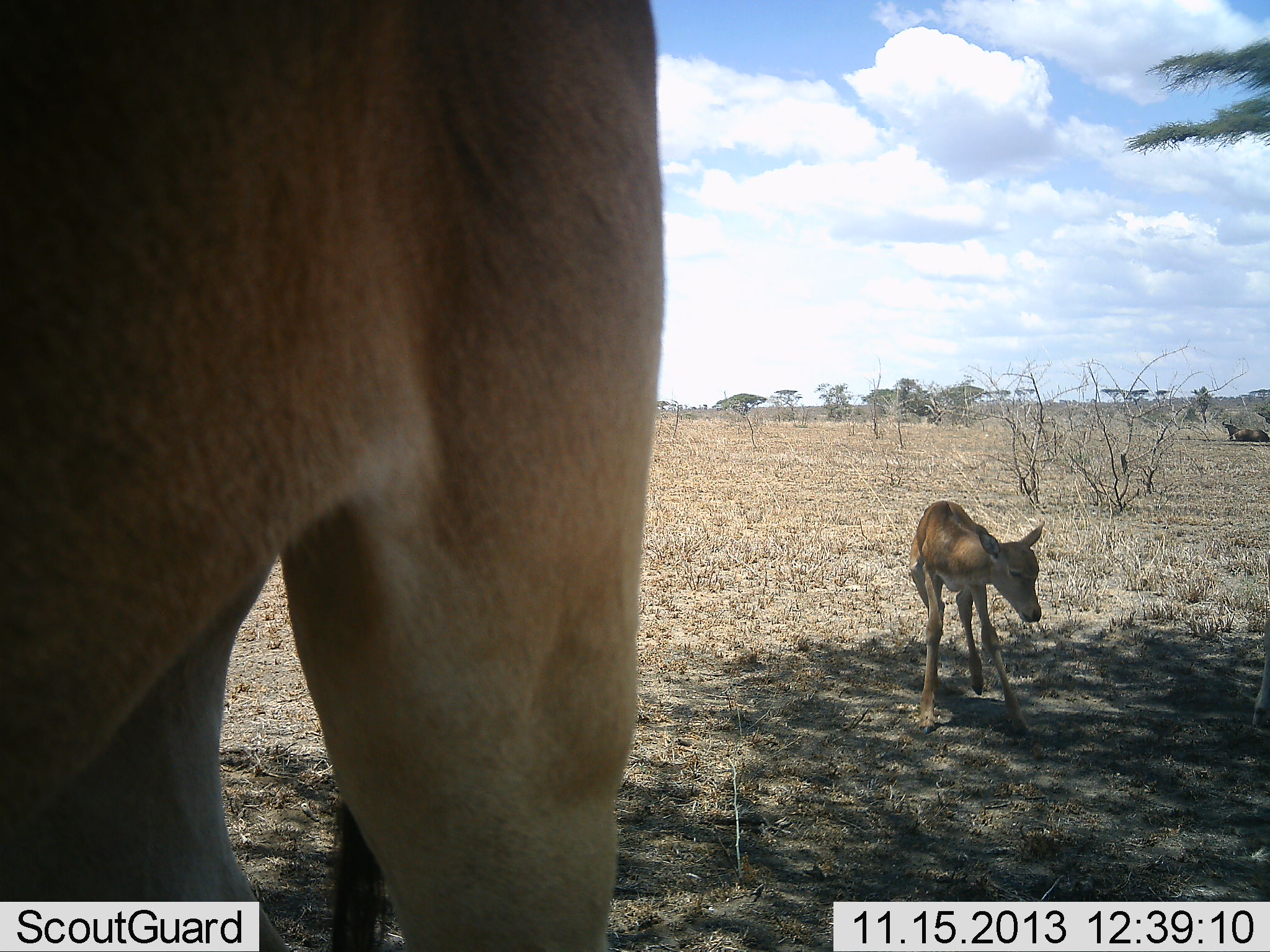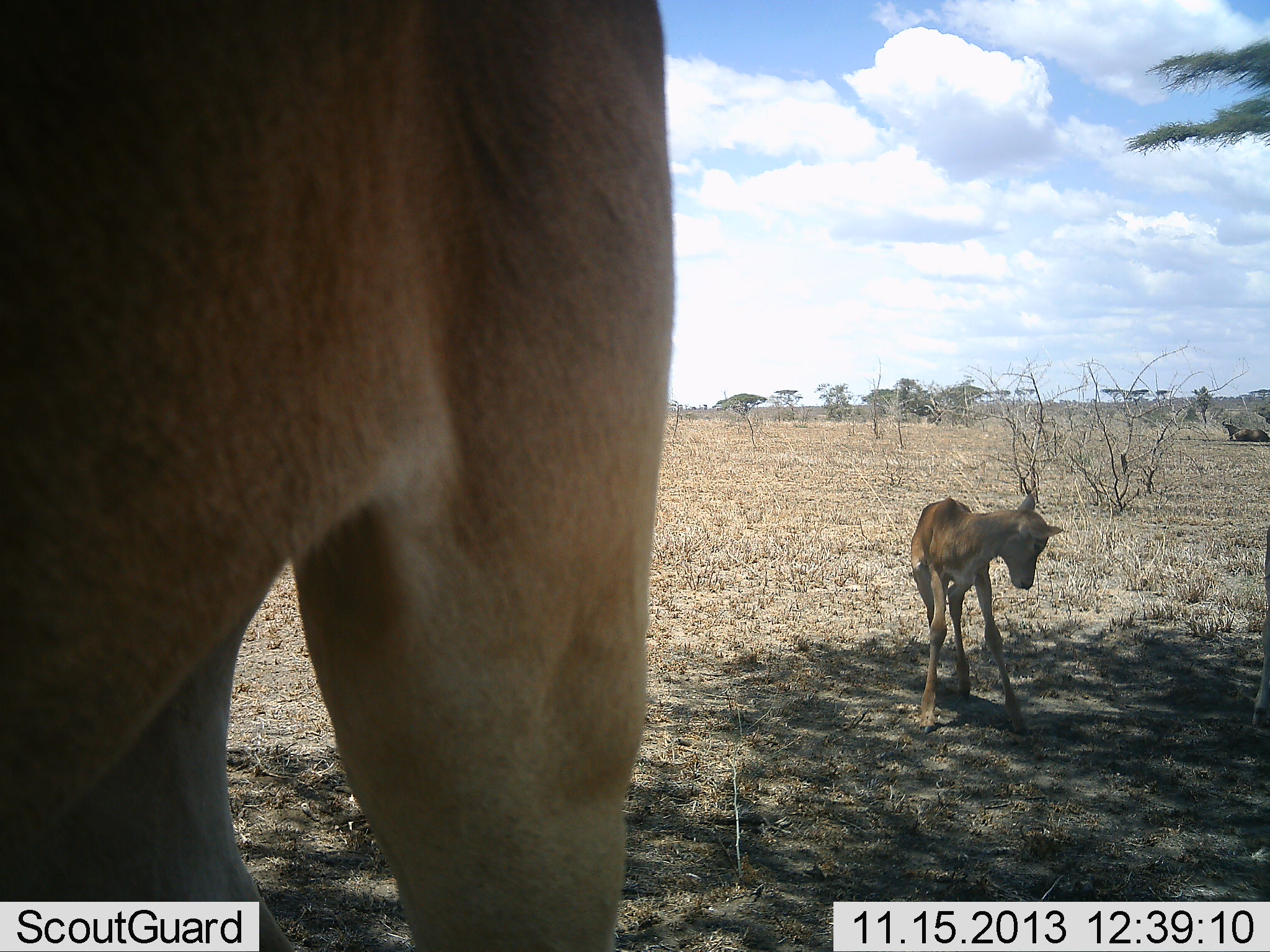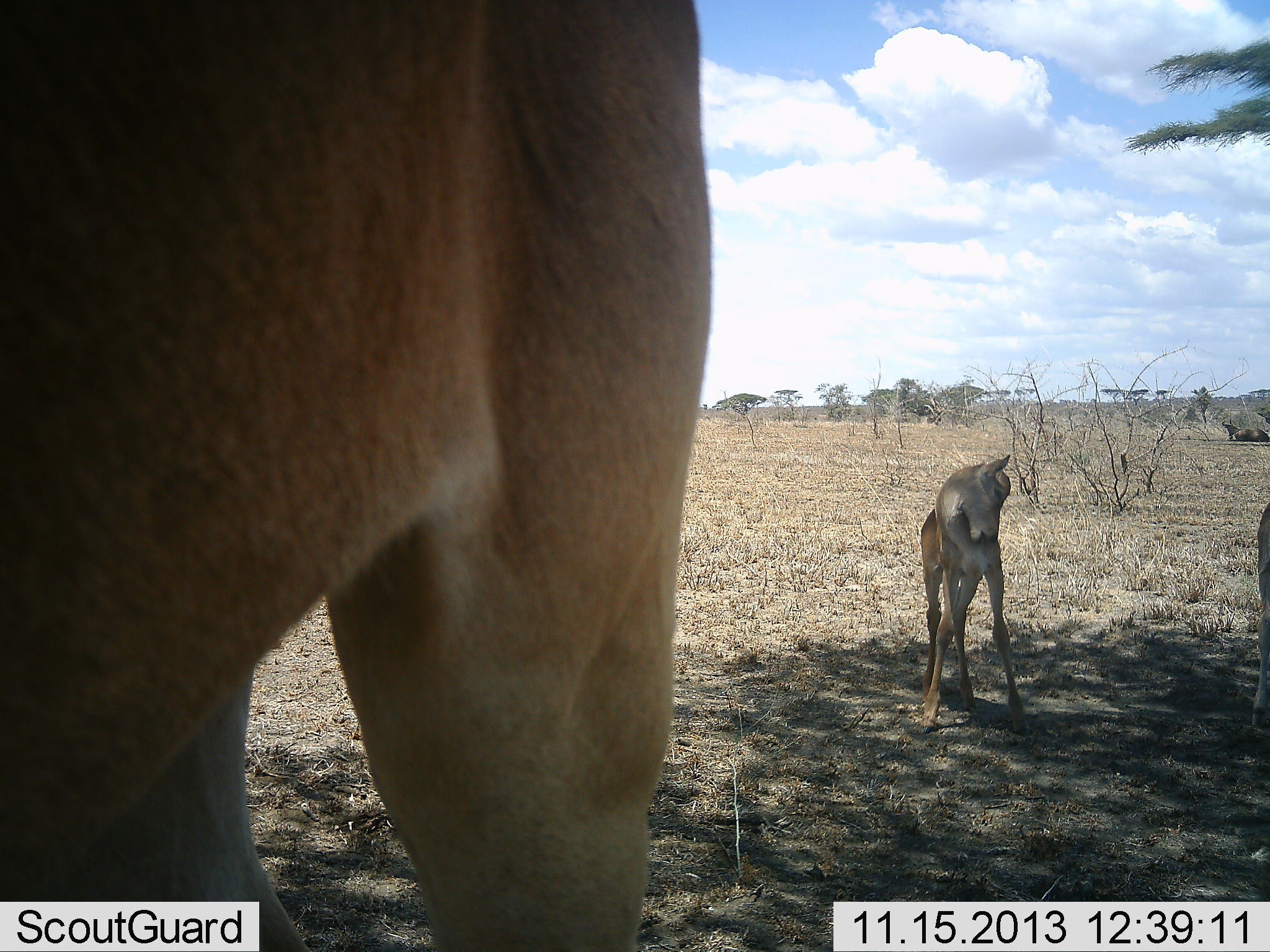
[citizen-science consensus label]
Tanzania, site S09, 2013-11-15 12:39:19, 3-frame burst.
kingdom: Animalia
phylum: Chordata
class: Mammalia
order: Artiodactyla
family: Bovidae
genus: Alcelaphus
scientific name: Alcelaphus buselaphus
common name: hartebeest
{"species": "hartebeest (Alcelaphus buselaphus)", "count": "3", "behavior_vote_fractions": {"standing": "89%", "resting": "11%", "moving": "11%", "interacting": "0%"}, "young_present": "89%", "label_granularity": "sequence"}